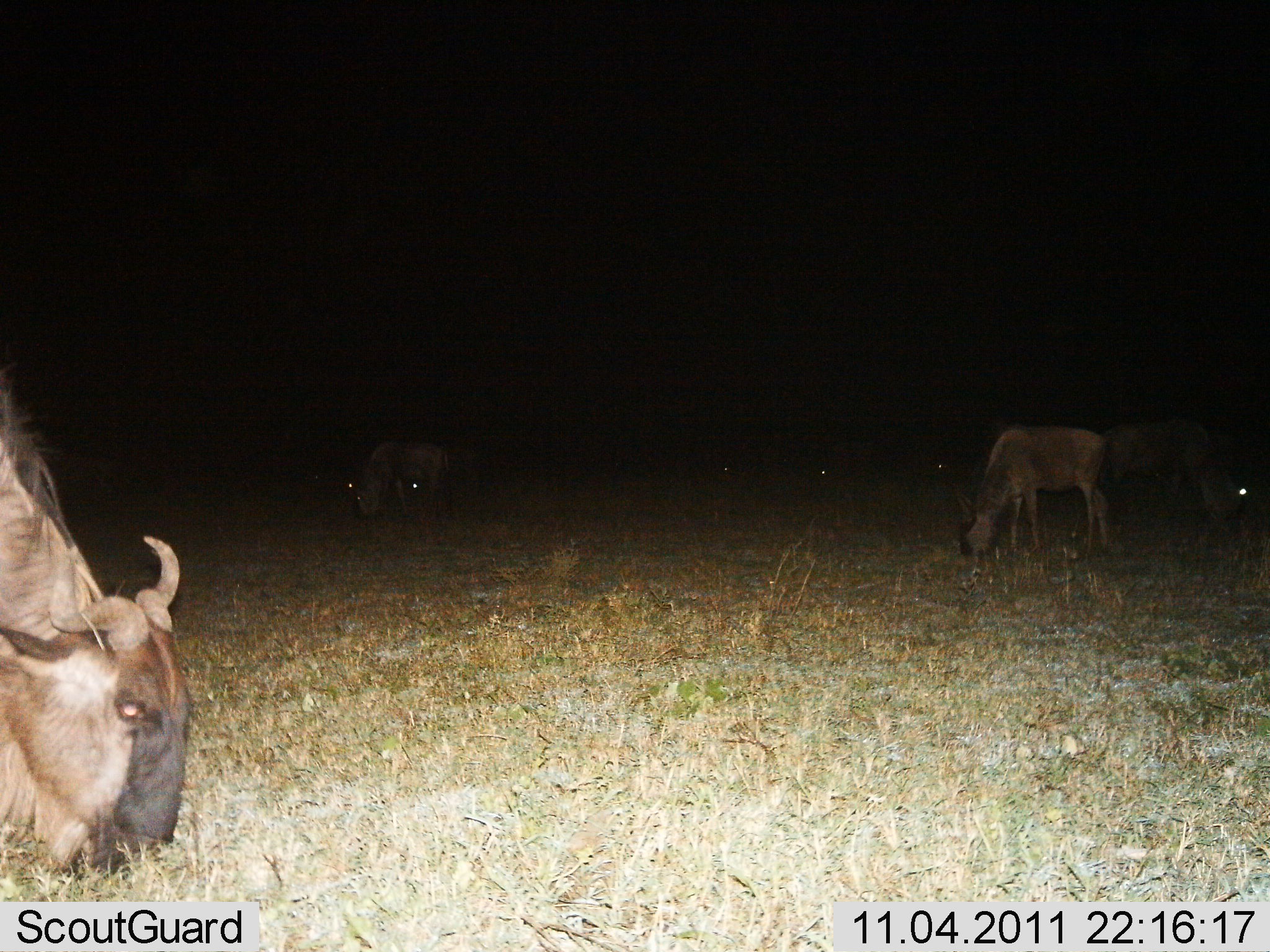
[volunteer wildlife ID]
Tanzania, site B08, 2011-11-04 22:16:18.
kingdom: Animalia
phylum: Chordata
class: Mammalia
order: Artiodactyla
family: Bovidae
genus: Connochaetes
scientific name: Connochaetes taurinus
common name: blue wildebeest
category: wildebeest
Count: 6.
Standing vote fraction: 17%.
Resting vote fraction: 0%.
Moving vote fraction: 17%.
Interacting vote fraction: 0%.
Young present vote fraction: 0%.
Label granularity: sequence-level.